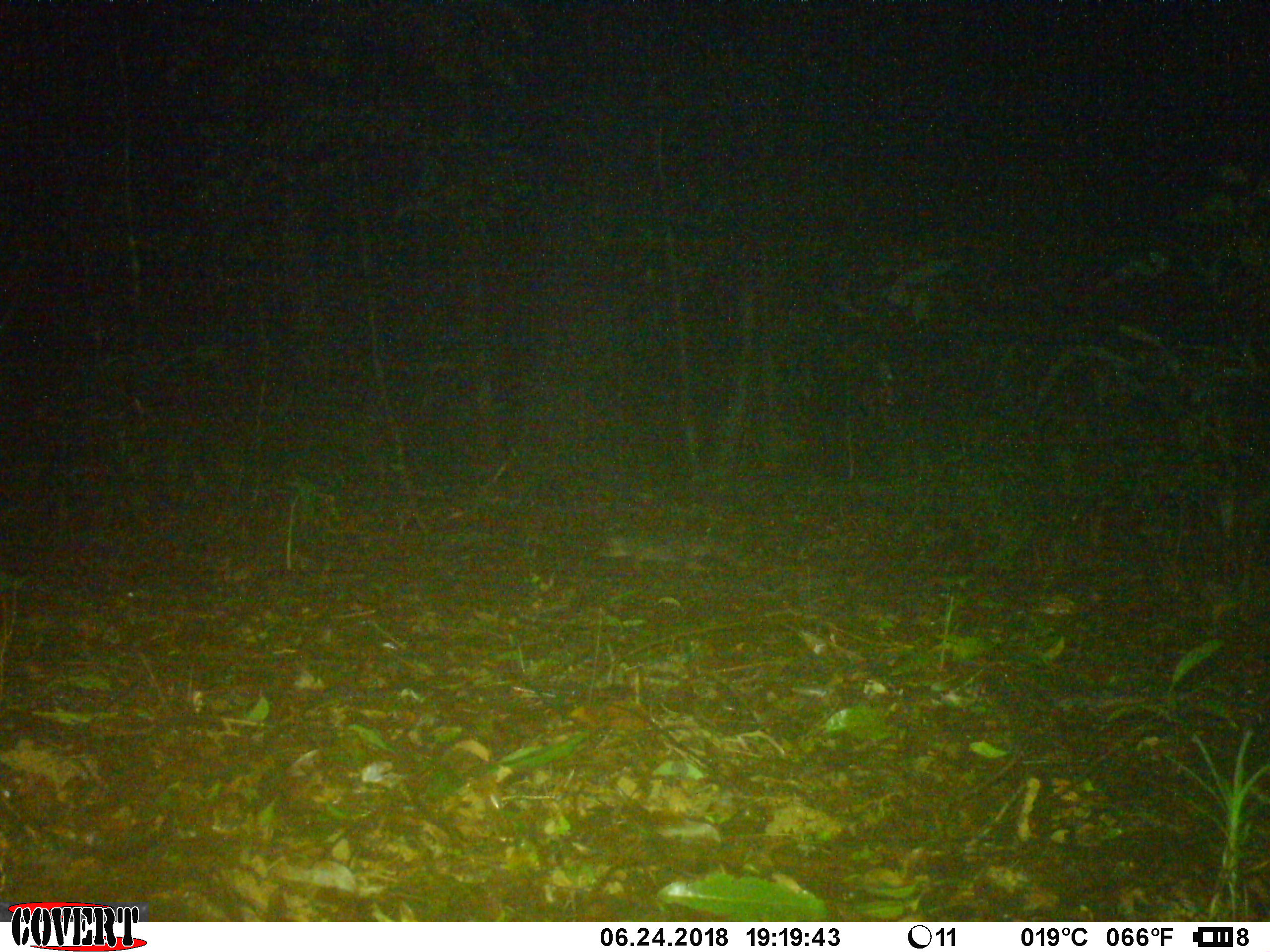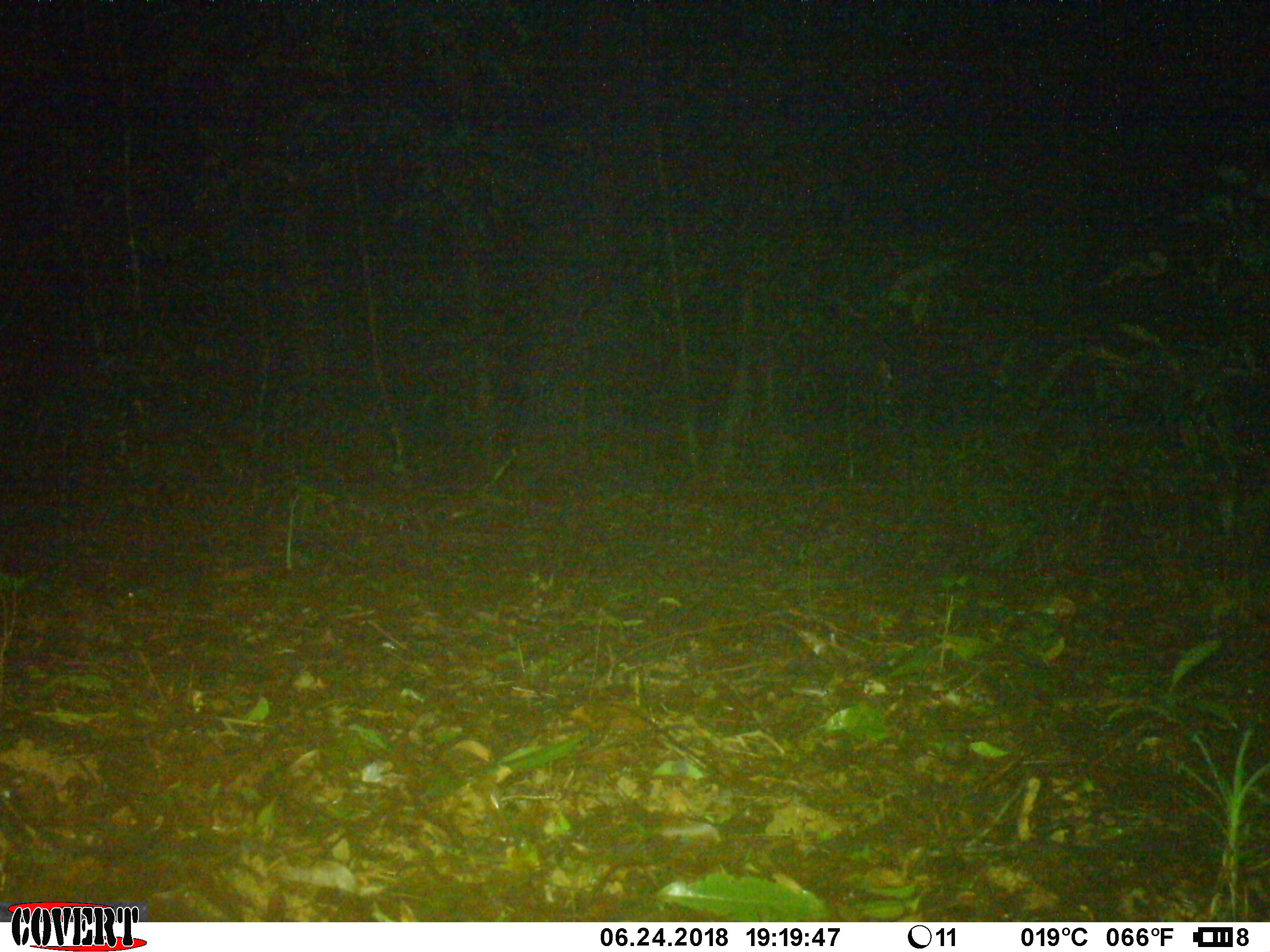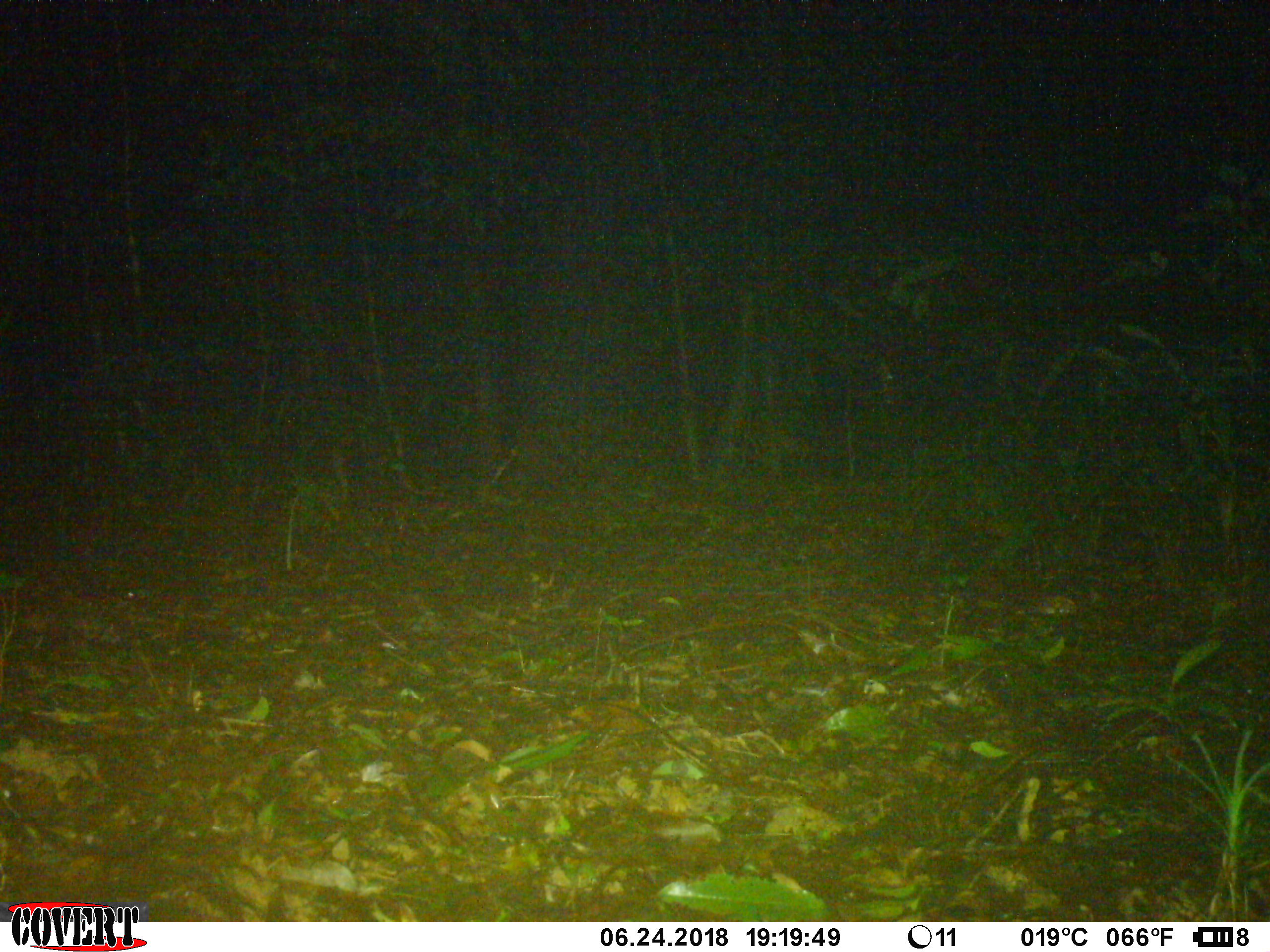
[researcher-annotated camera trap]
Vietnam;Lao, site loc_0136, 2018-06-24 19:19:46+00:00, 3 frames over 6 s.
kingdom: Animalia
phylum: Chordata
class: Mammalia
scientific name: Mammalia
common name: mammal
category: unidentified small mammal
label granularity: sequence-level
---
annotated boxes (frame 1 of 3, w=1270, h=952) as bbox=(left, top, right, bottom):
unidentified small mammal: bbox=(590, 529, 762, 573)